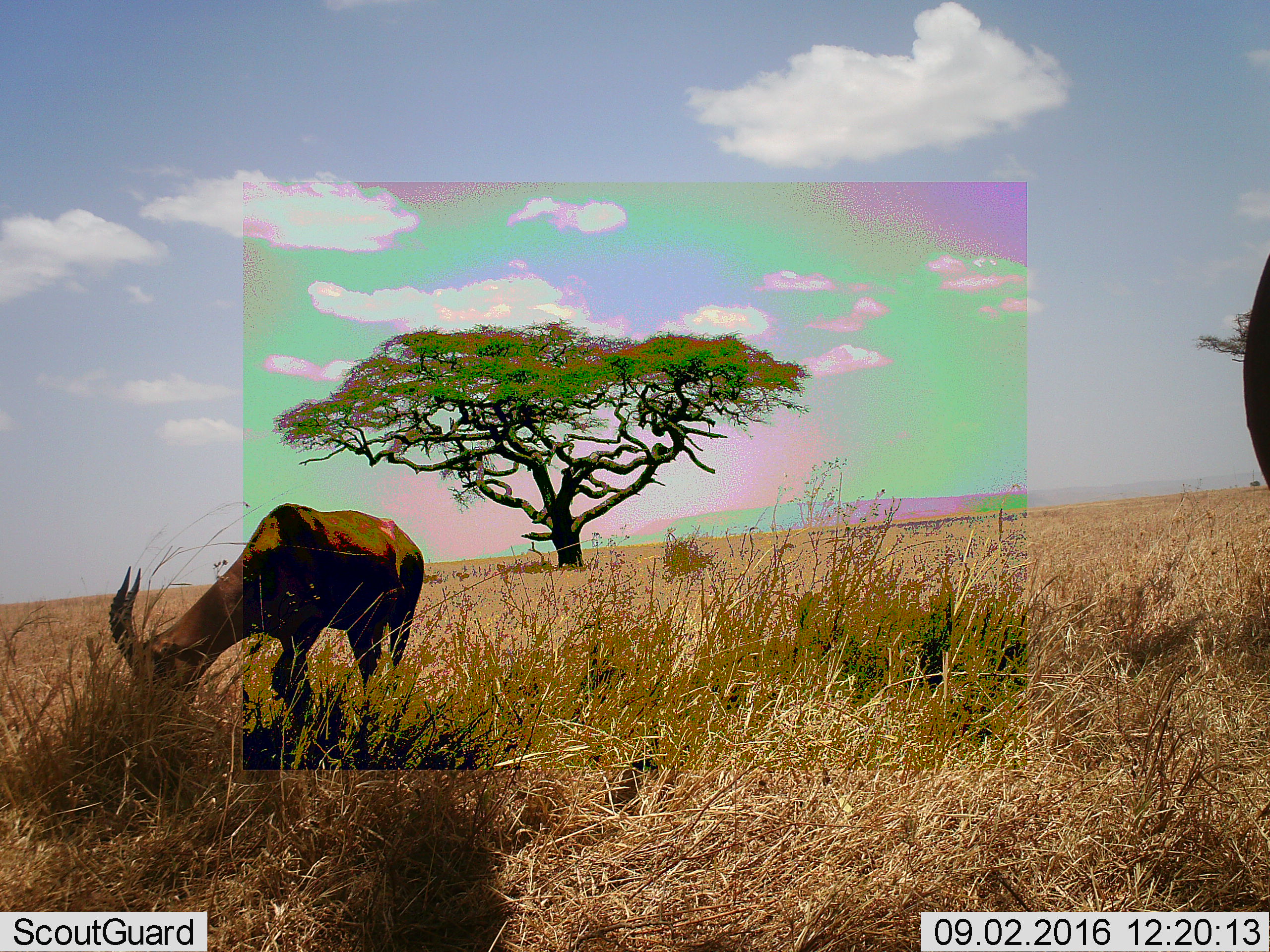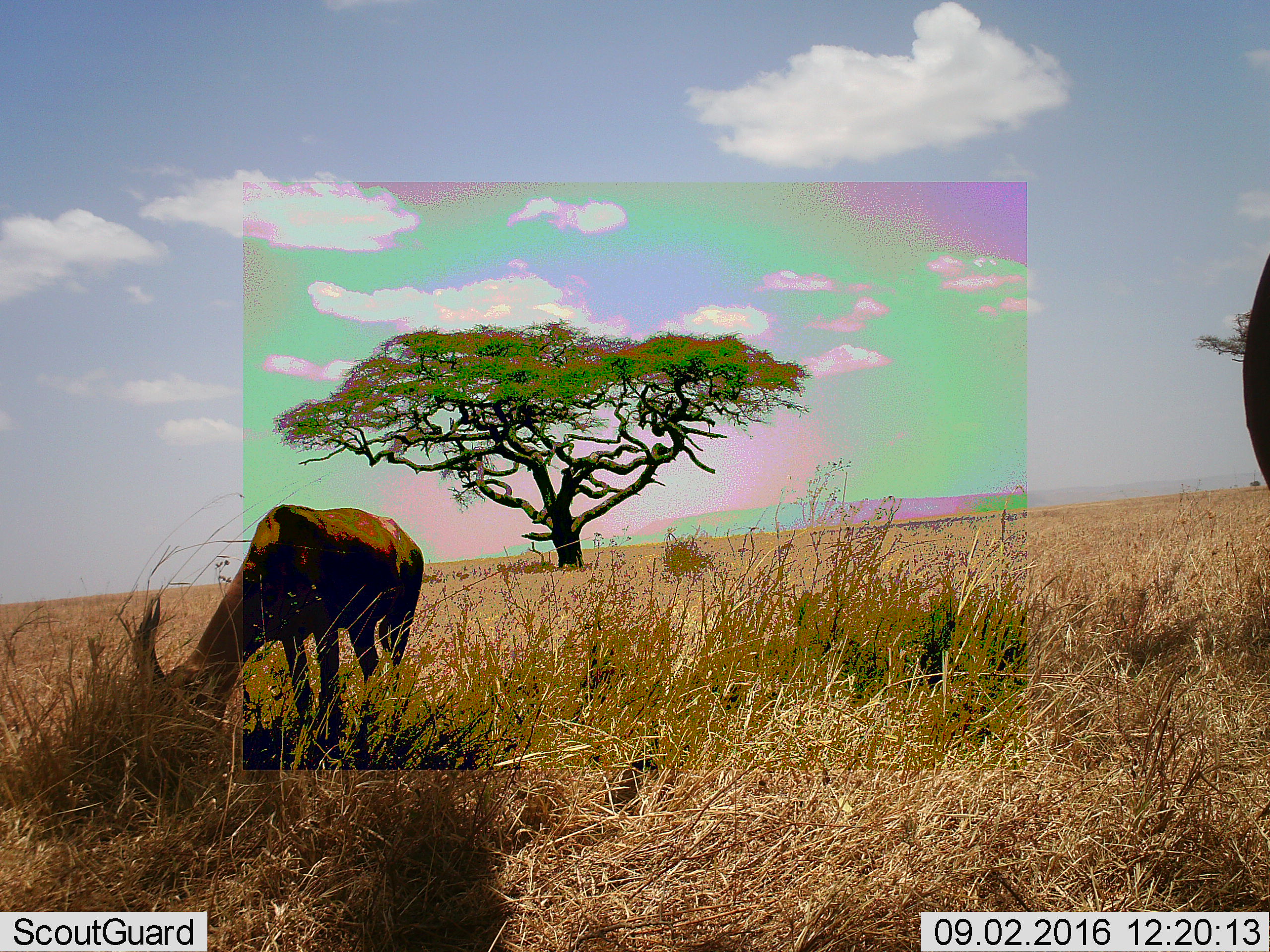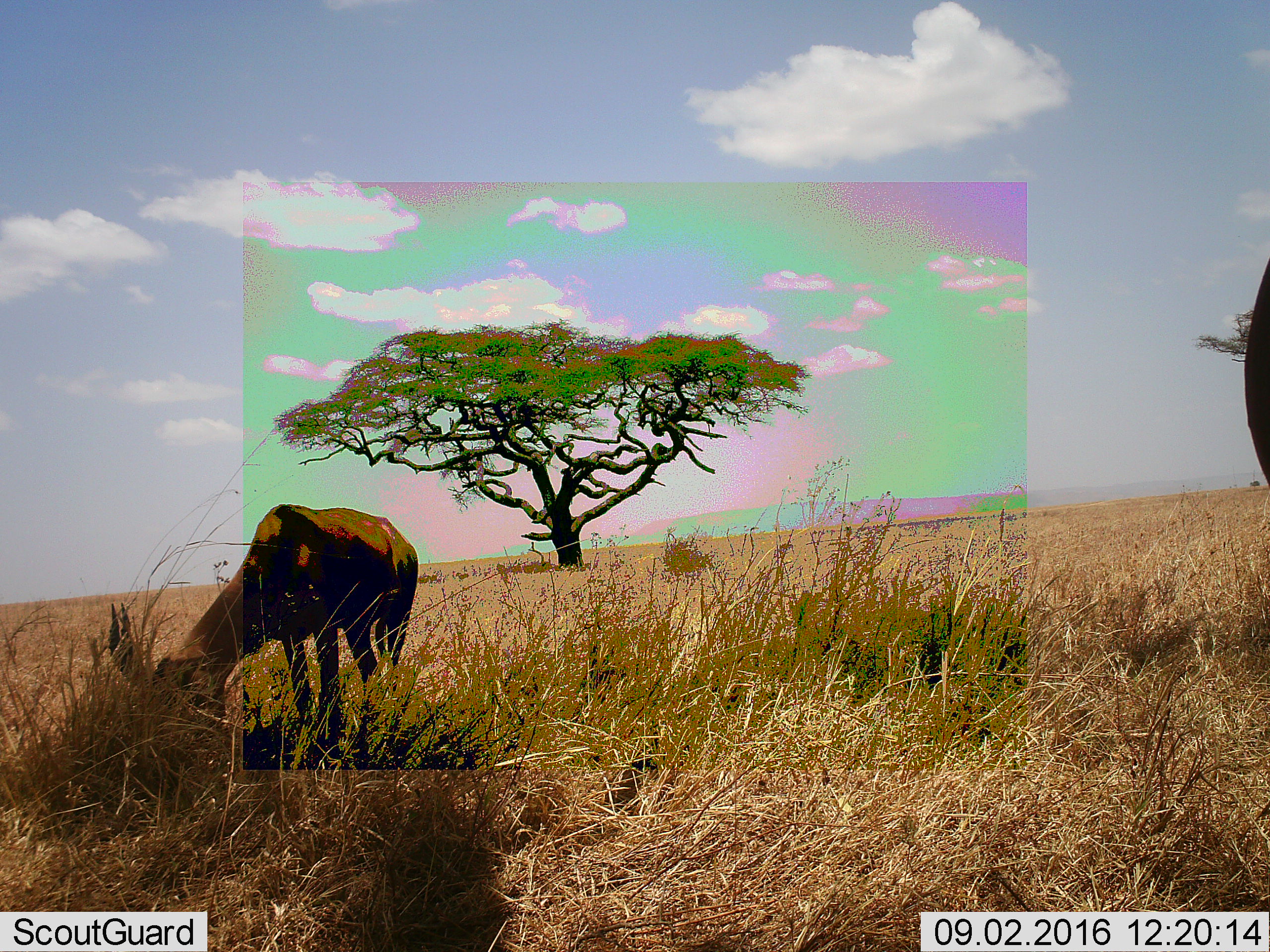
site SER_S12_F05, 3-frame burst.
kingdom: Animalia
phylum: Chordata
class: Mammalia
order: Artiodactyla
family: Bovidae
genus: Damaliscus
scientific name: Damaliscus lunatus jimela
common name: topi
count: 1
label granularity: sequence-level